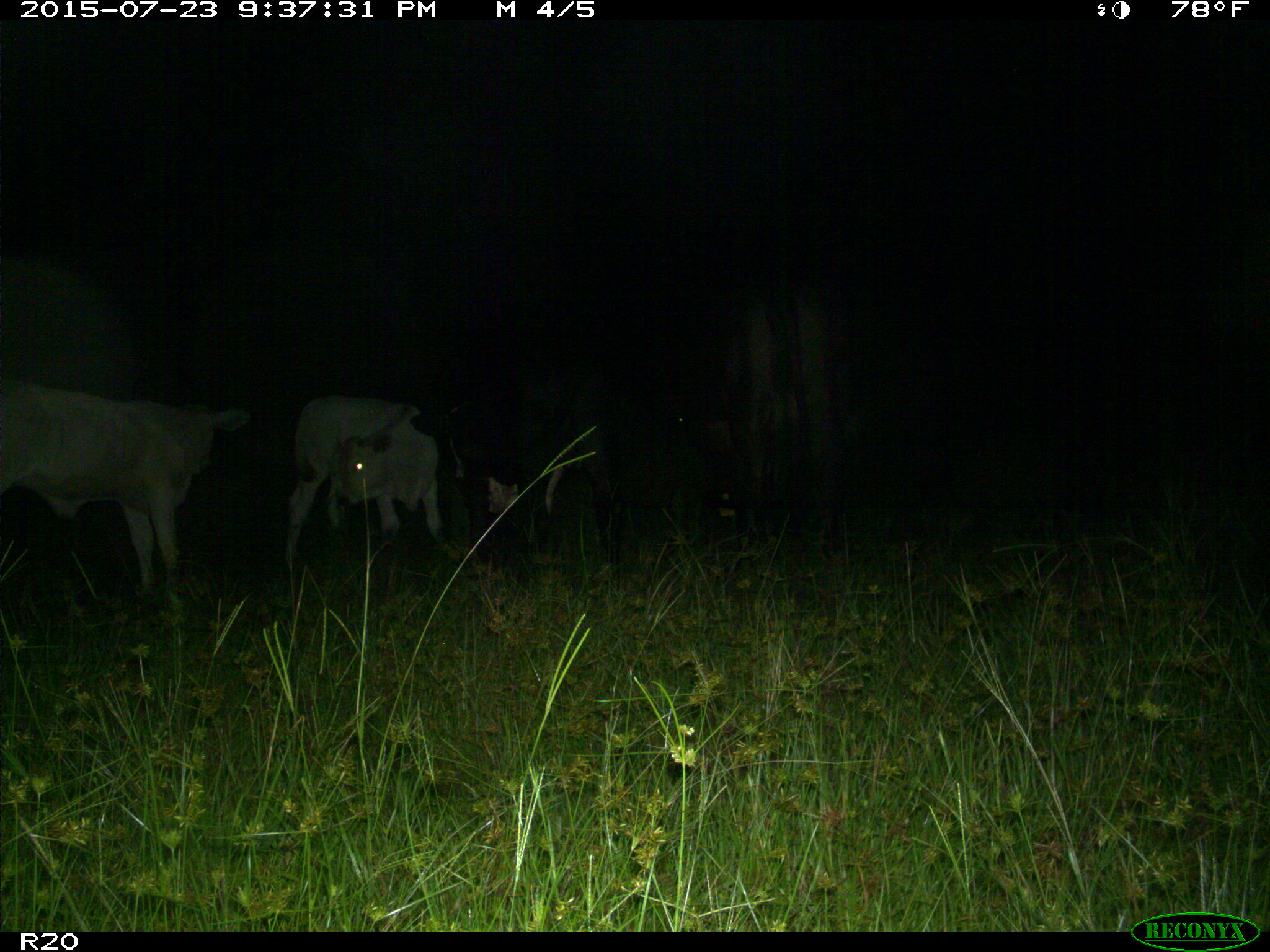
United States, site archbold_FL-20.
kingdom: Animalia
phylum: Chordata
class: Mammalia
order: Artiodactyla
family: Bovidae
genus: Bos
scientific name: Bos taurus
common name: domestic cow